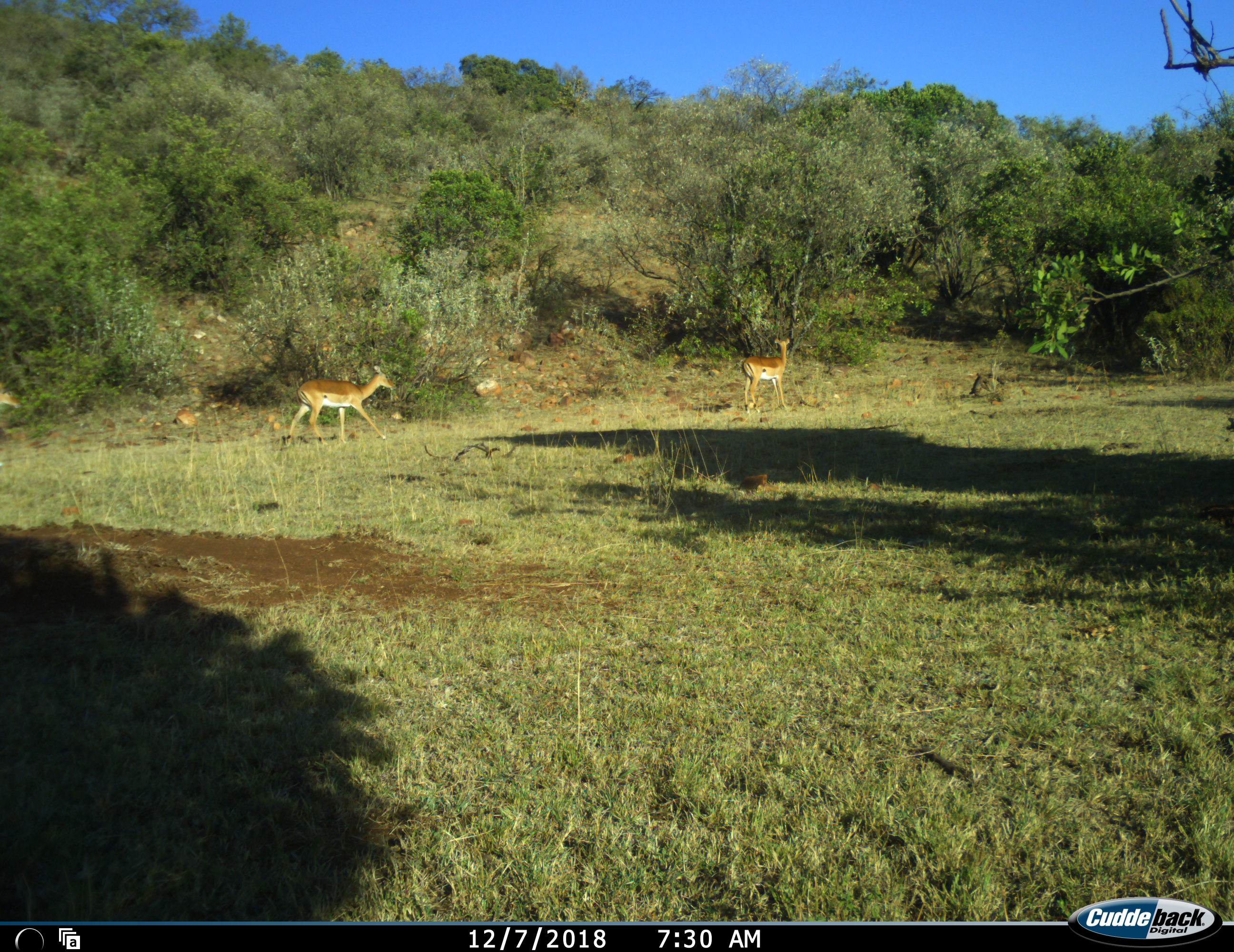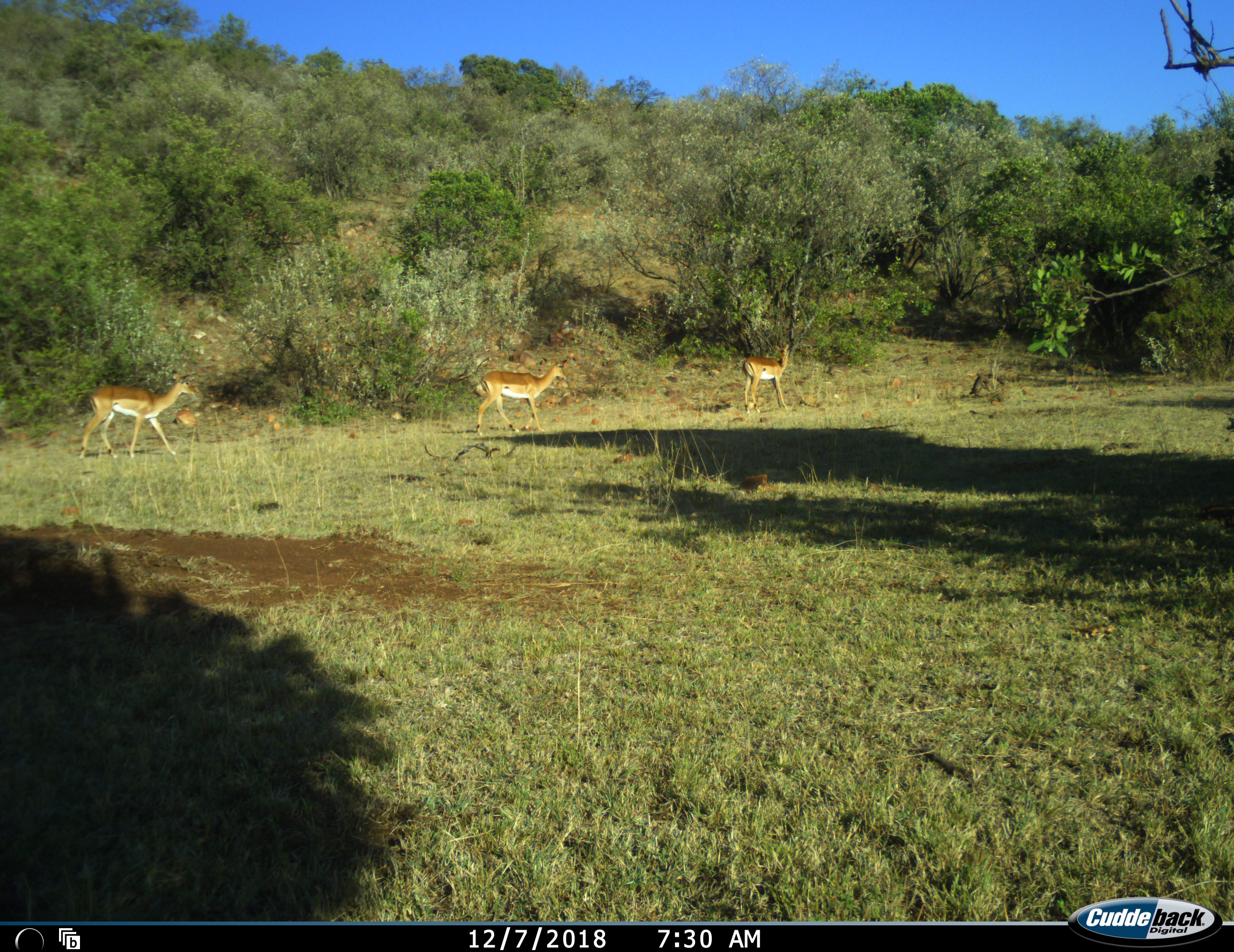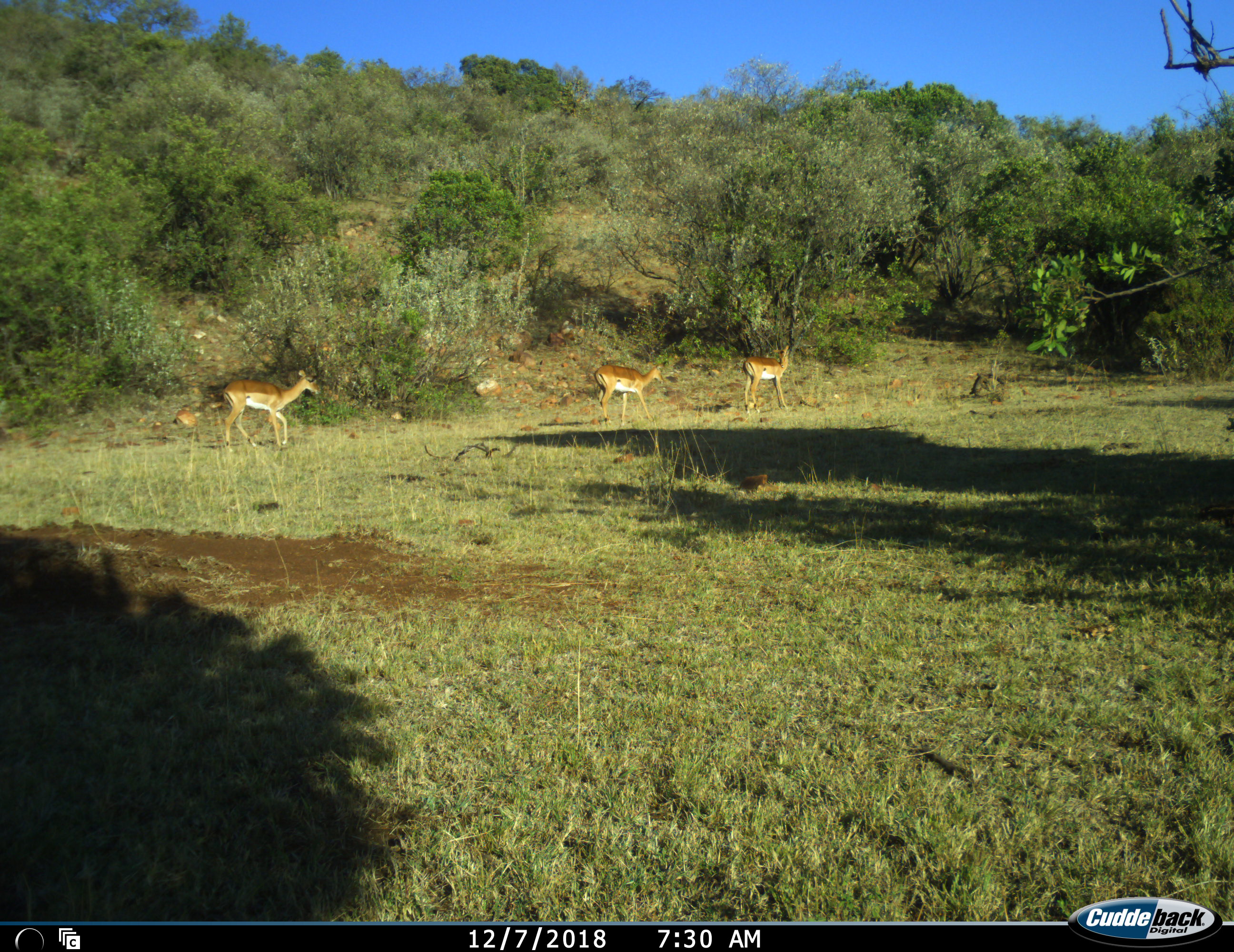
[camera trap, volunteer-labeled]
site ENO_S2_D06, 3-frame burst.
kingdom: Animalia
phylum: Chordata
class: Mammalia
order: Artiodactyla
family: Bovidae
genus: Aepyceros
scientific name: Aepyceros melampus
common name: impala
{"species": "impala (Aepyceros melampus)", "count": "3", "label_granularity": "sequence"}